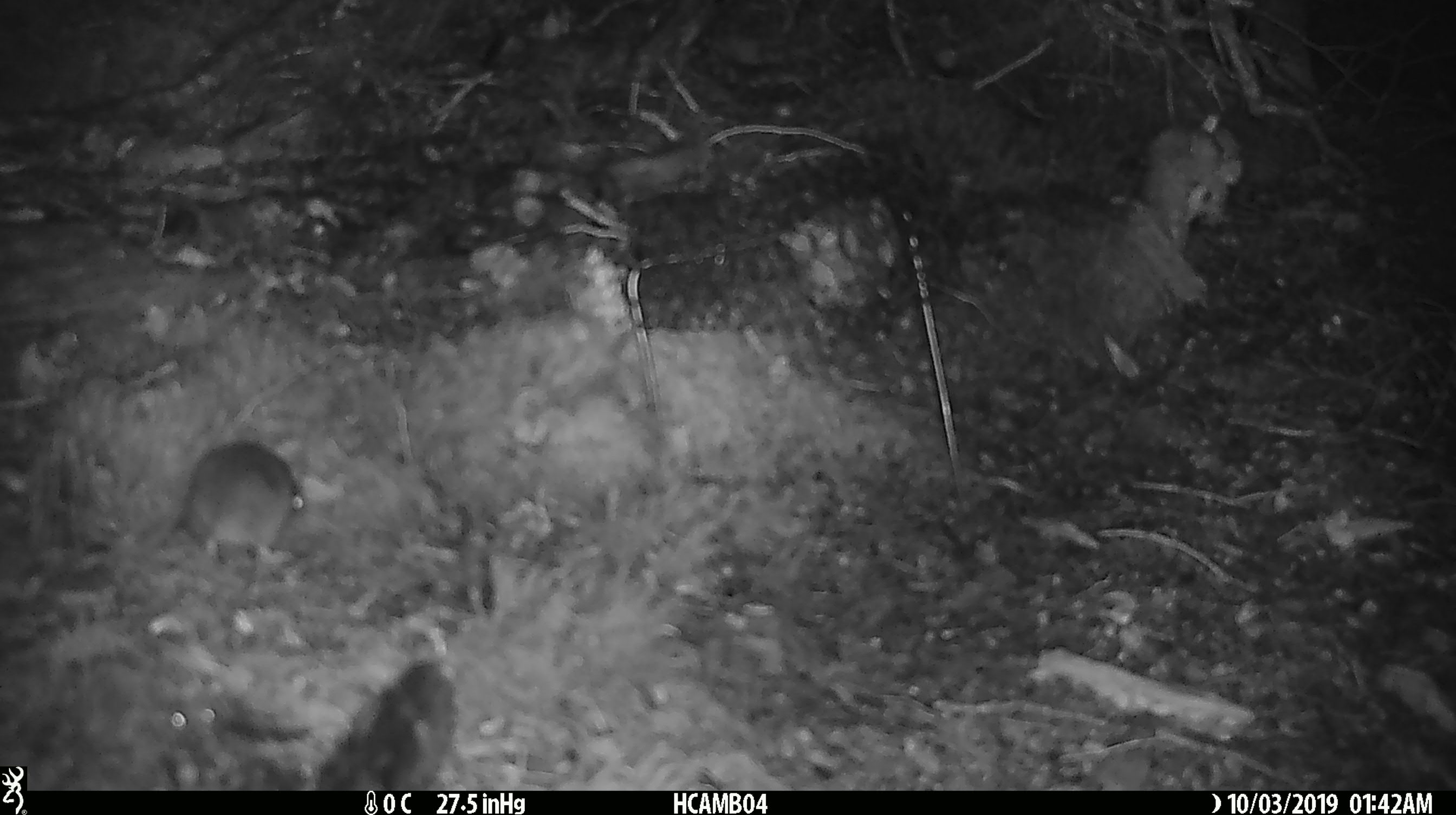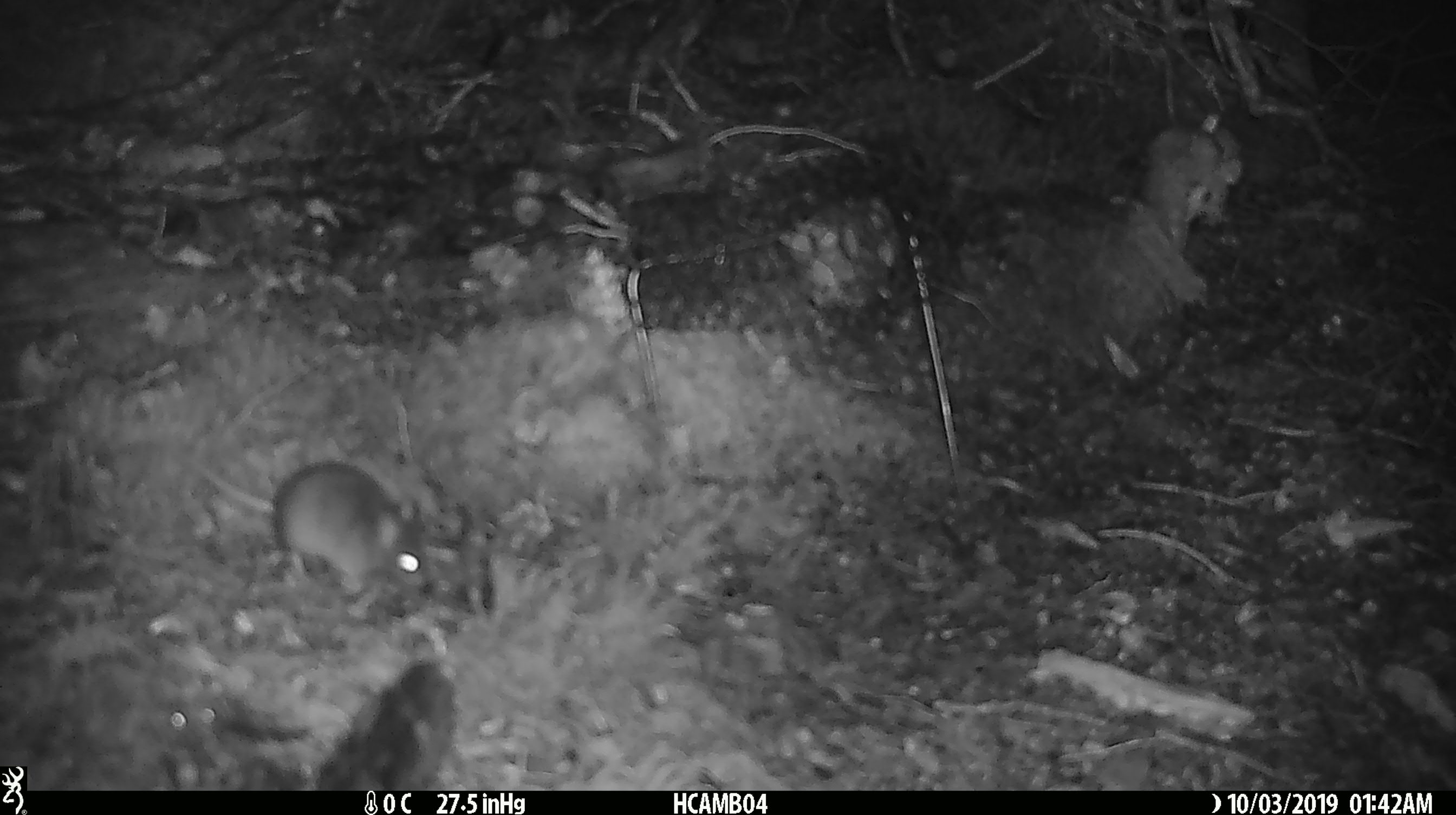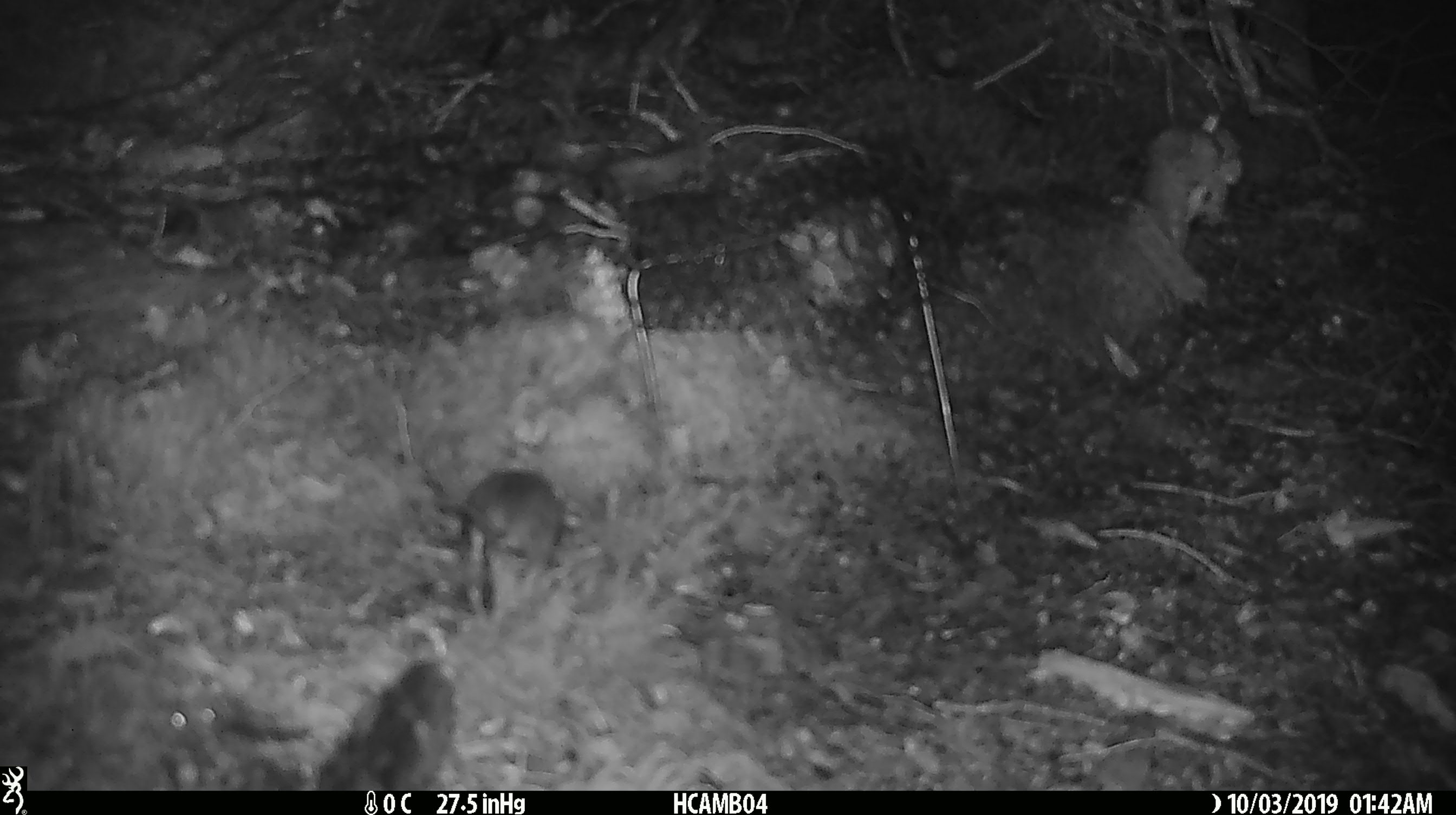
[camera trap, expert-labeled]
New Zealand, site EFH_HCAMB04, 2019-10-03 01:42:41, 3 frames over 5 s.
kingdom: Animalia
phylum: Chordata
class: Mammalia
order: Rodentia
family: Muridae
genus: Mus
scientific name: Mus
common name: mouse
Mouse (Mus).